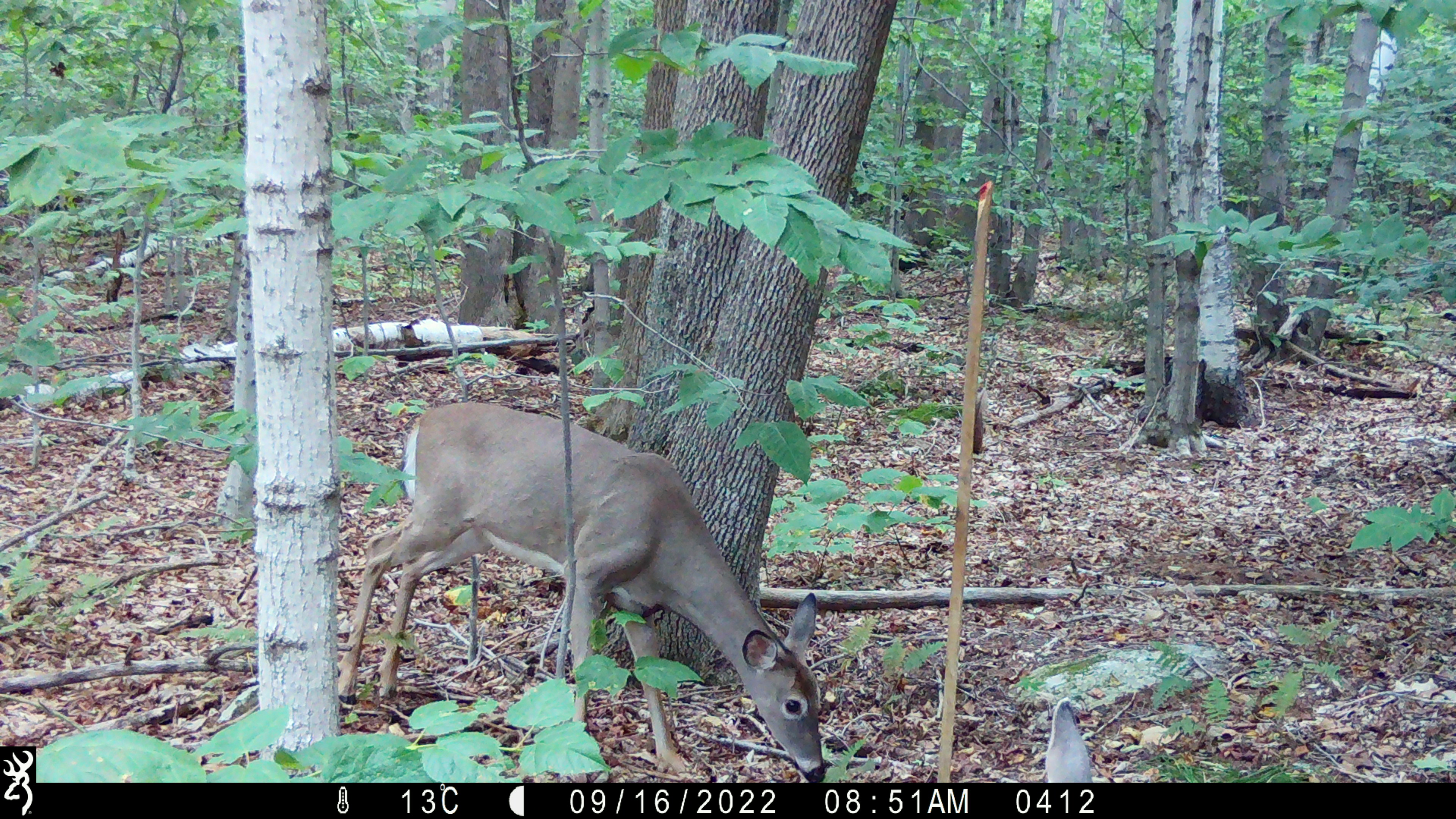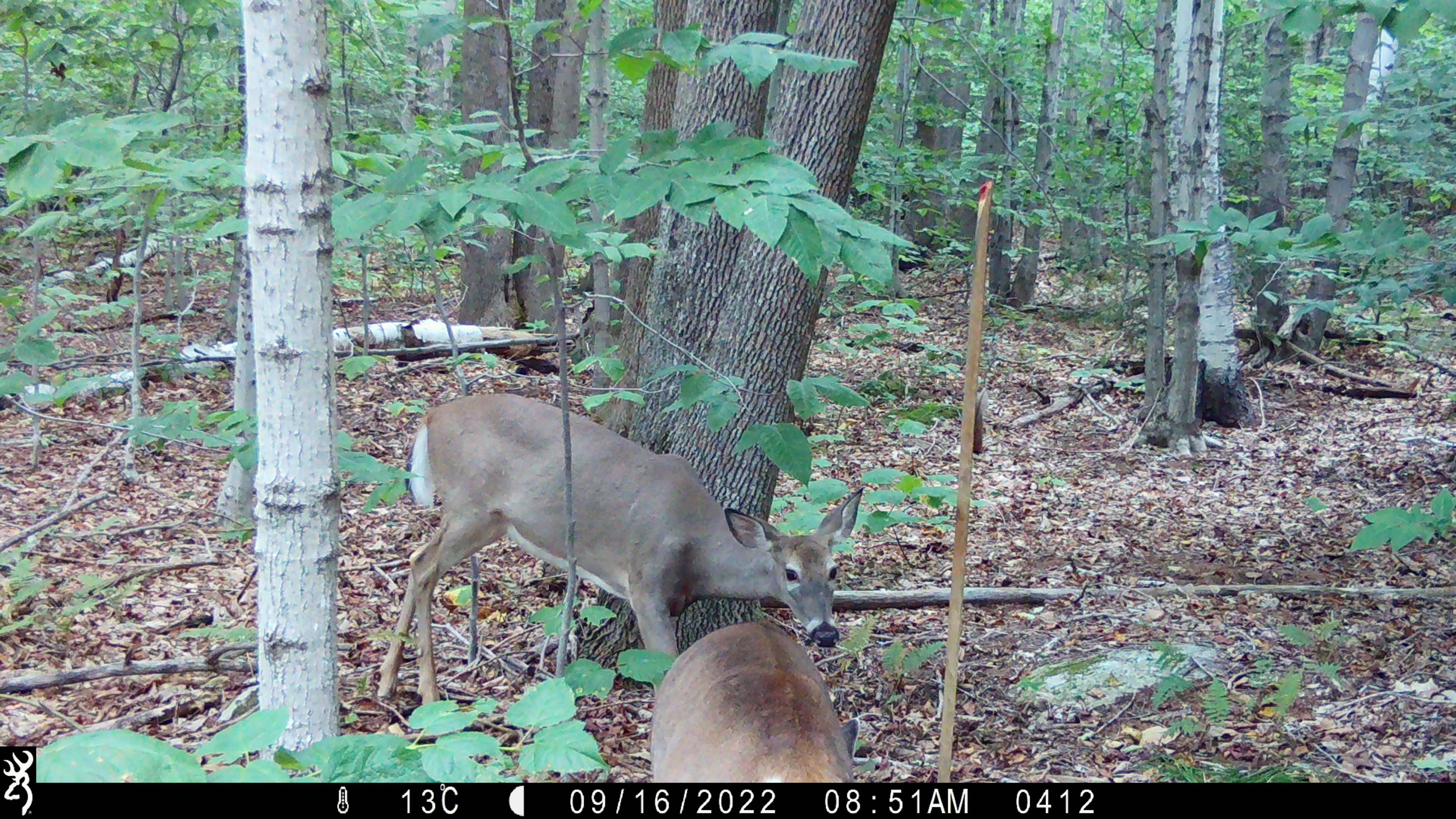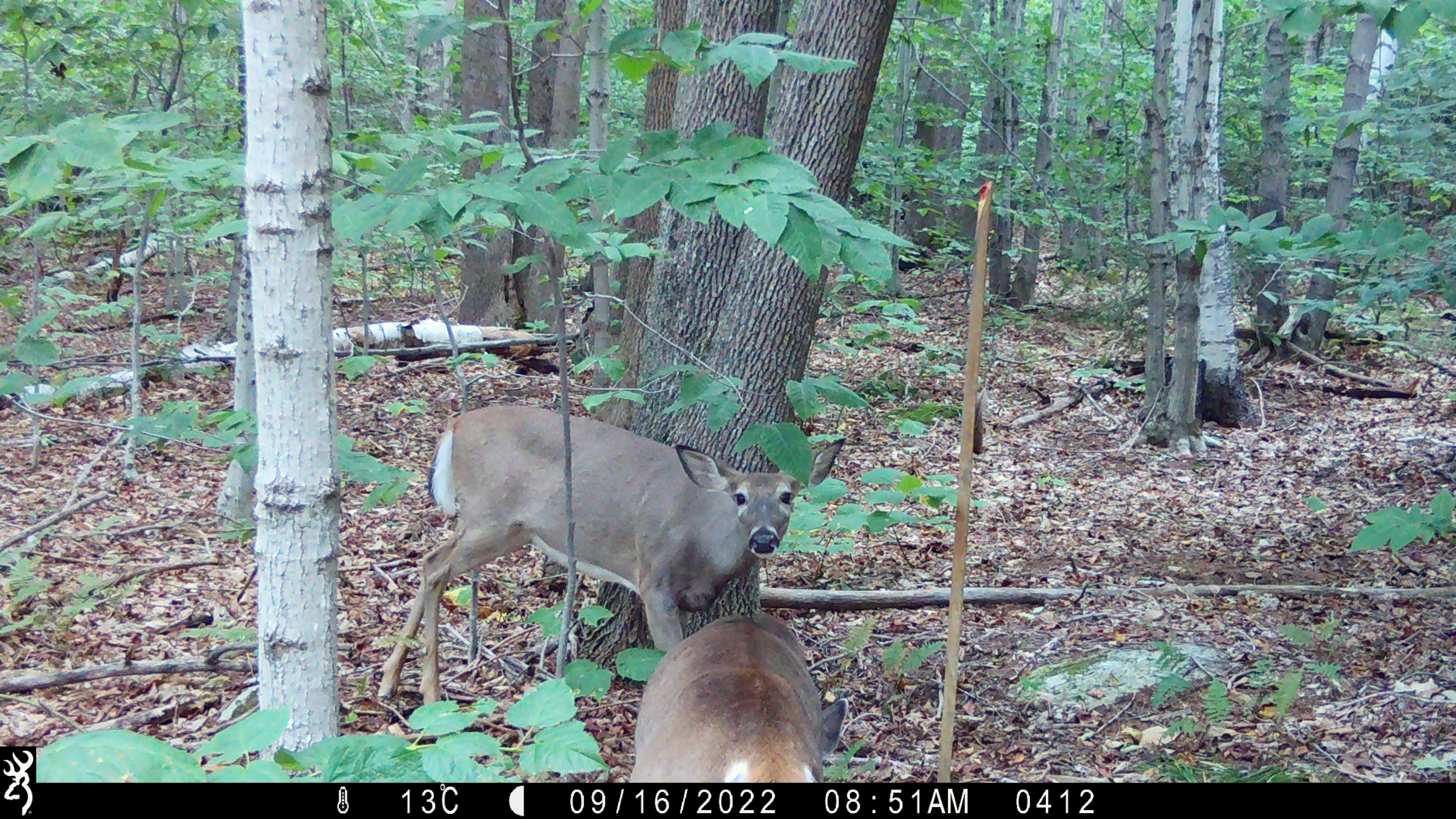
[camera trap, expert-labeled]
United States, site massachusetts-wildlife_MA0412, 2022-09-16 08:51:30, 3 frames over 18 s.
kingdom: Animalia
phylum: Chordata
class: Mammalia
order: Artiodactyla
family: Cervidae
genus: Odocoileus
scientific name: Odocoileus virginianus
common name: white-tailed deer